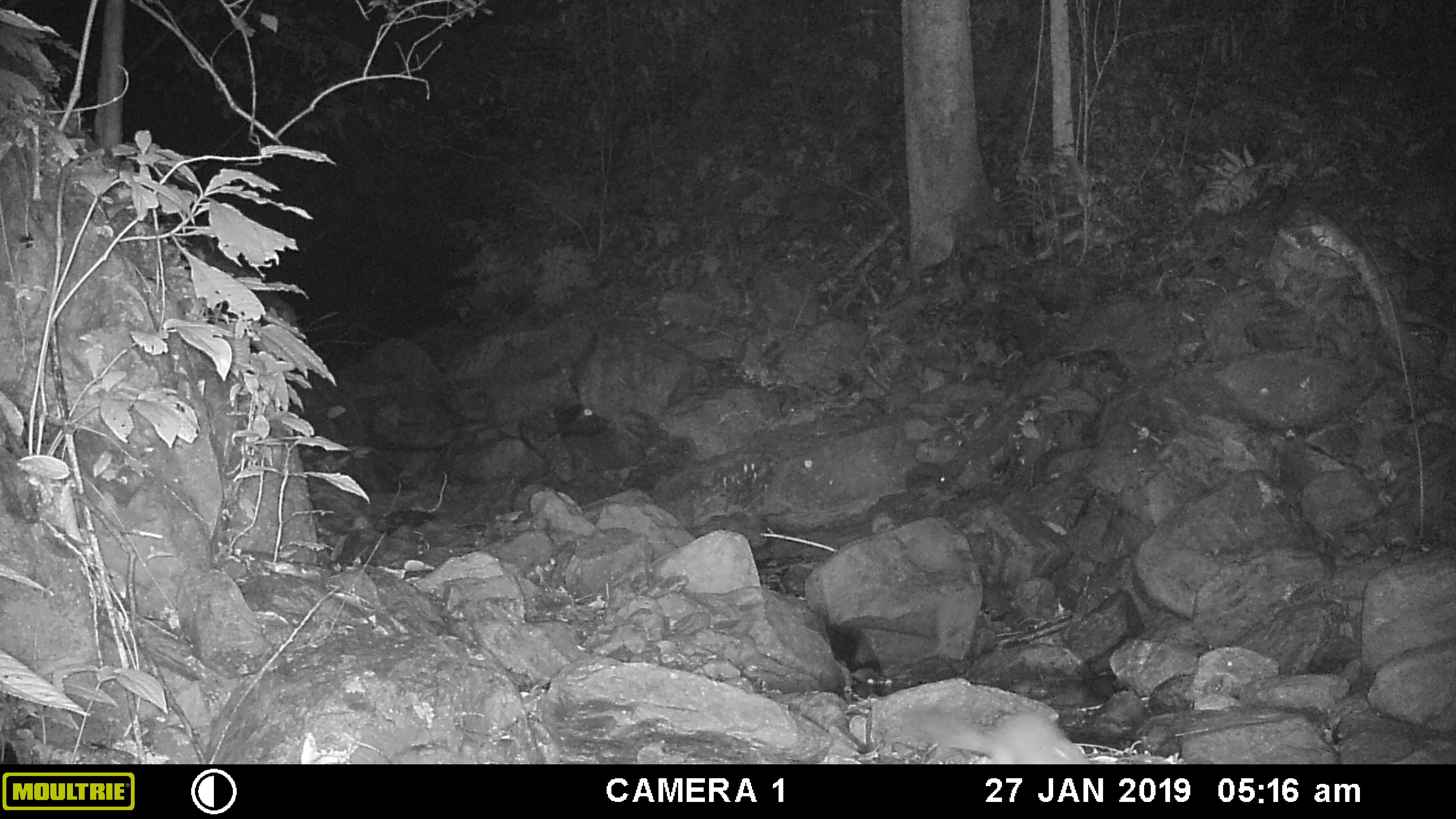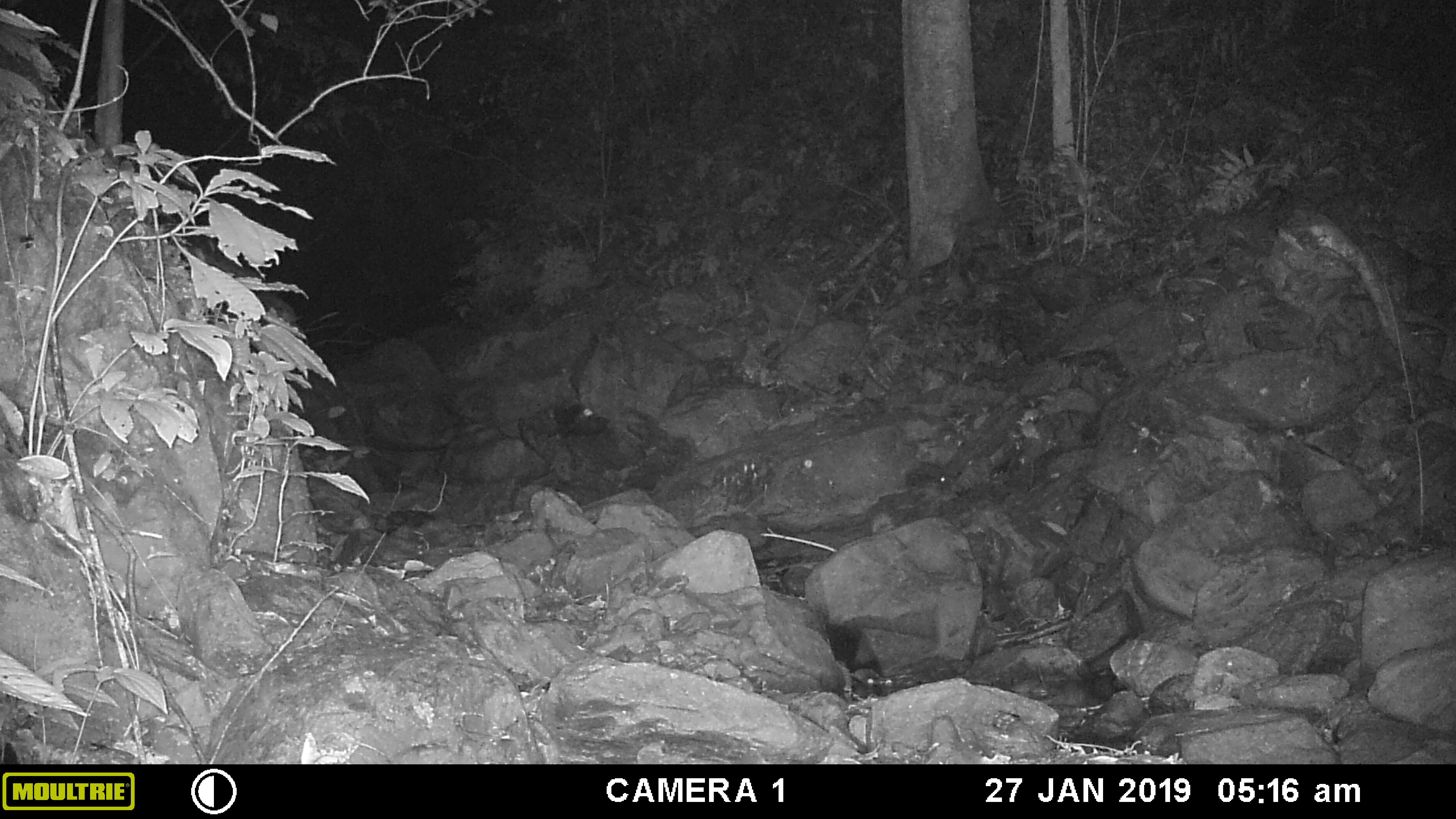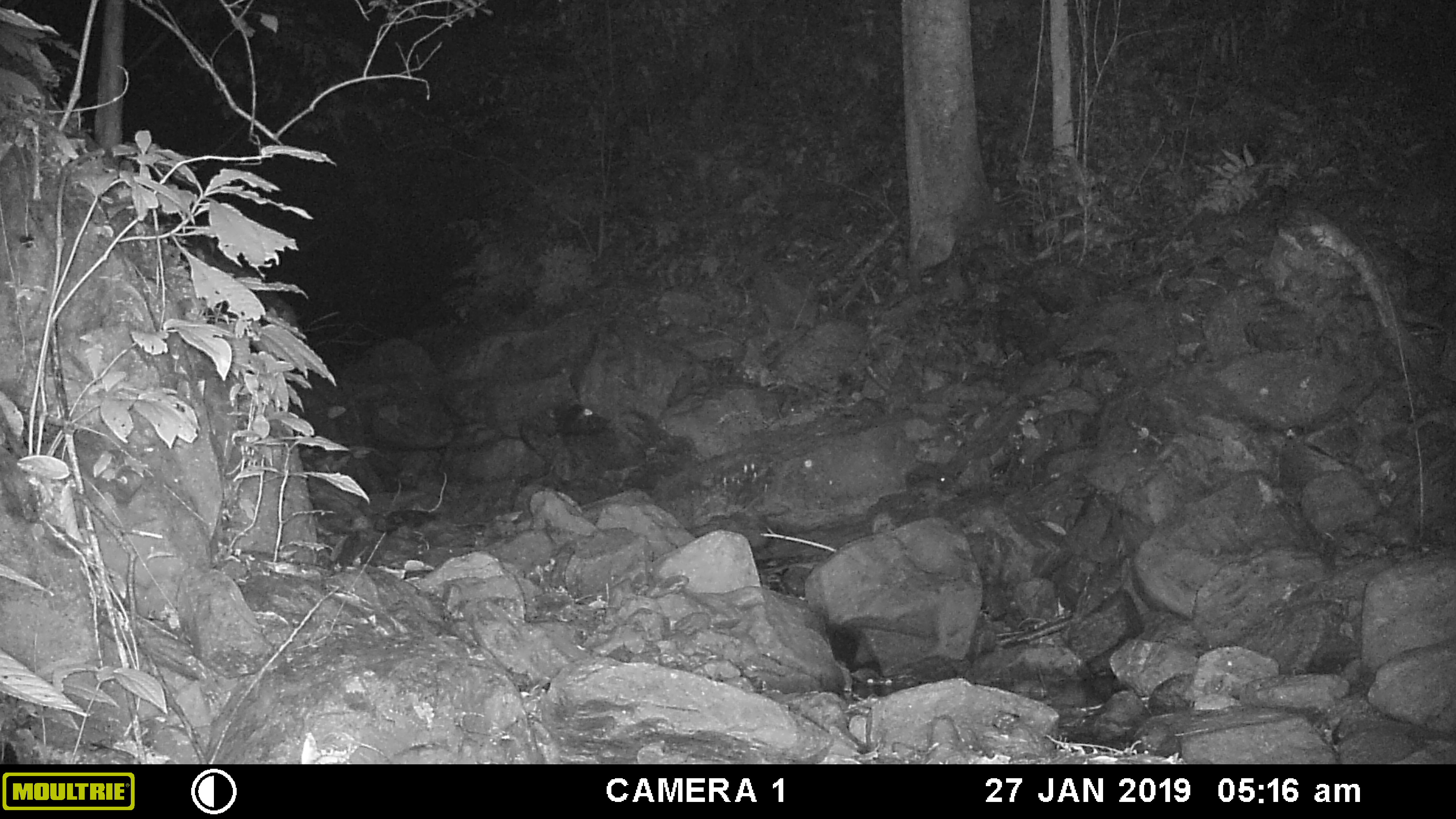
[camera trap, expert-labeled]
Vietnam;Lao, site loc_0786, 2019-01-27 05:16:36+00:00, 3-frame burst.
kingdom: Animalia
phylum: Chordata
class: Mammalia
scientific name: Mammalia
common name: mammal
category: unidentified small mammal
Unidentified small mammal (mammal) (Mammalia). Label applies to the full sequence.